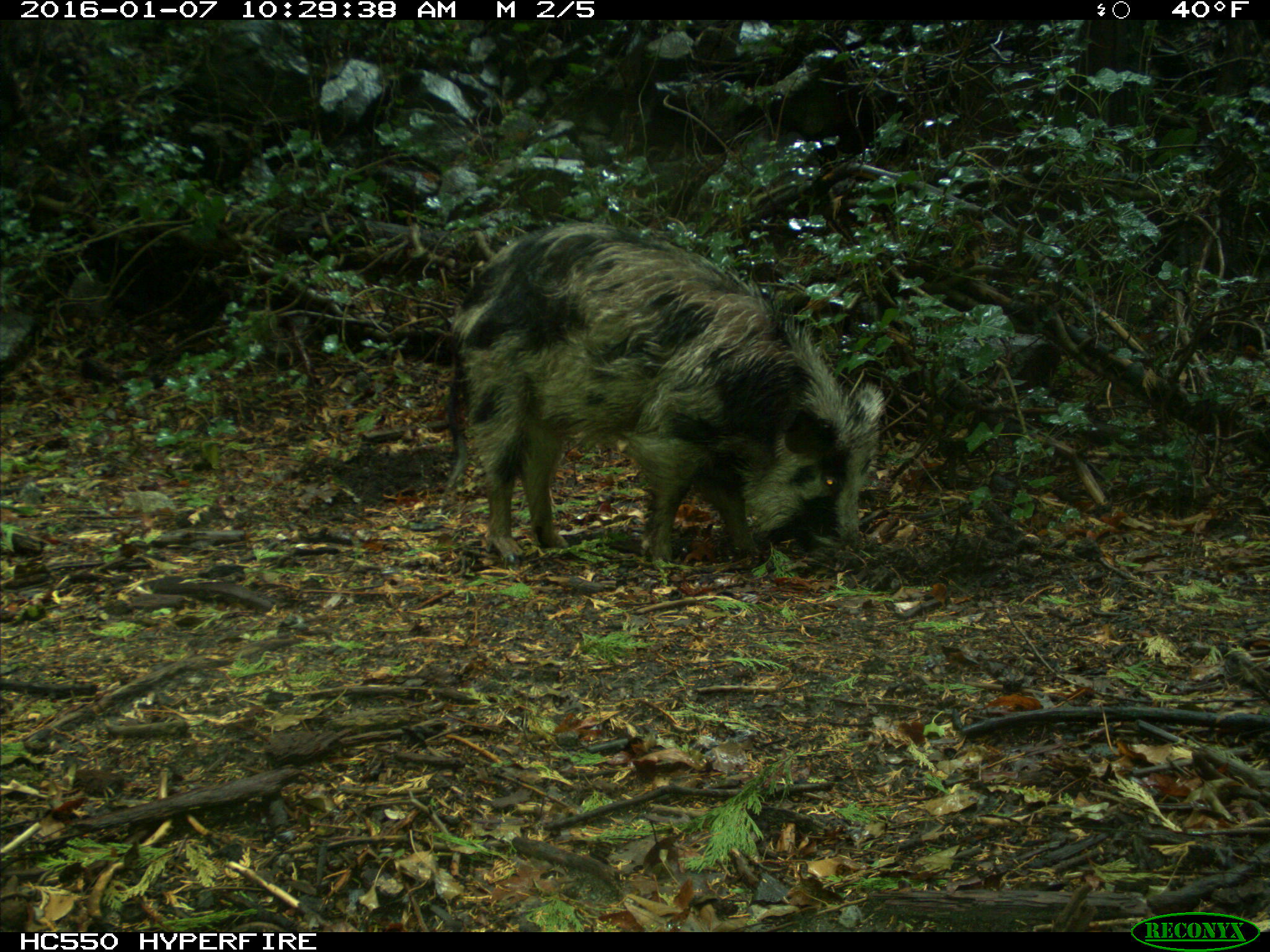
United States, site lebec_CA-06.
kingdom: Animalia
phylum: Chordata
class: Mammalia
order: Artiodactyla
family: Suidae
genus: Sus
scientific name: Sus scrofa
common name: wild boar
Sus scrofa (wild boar).